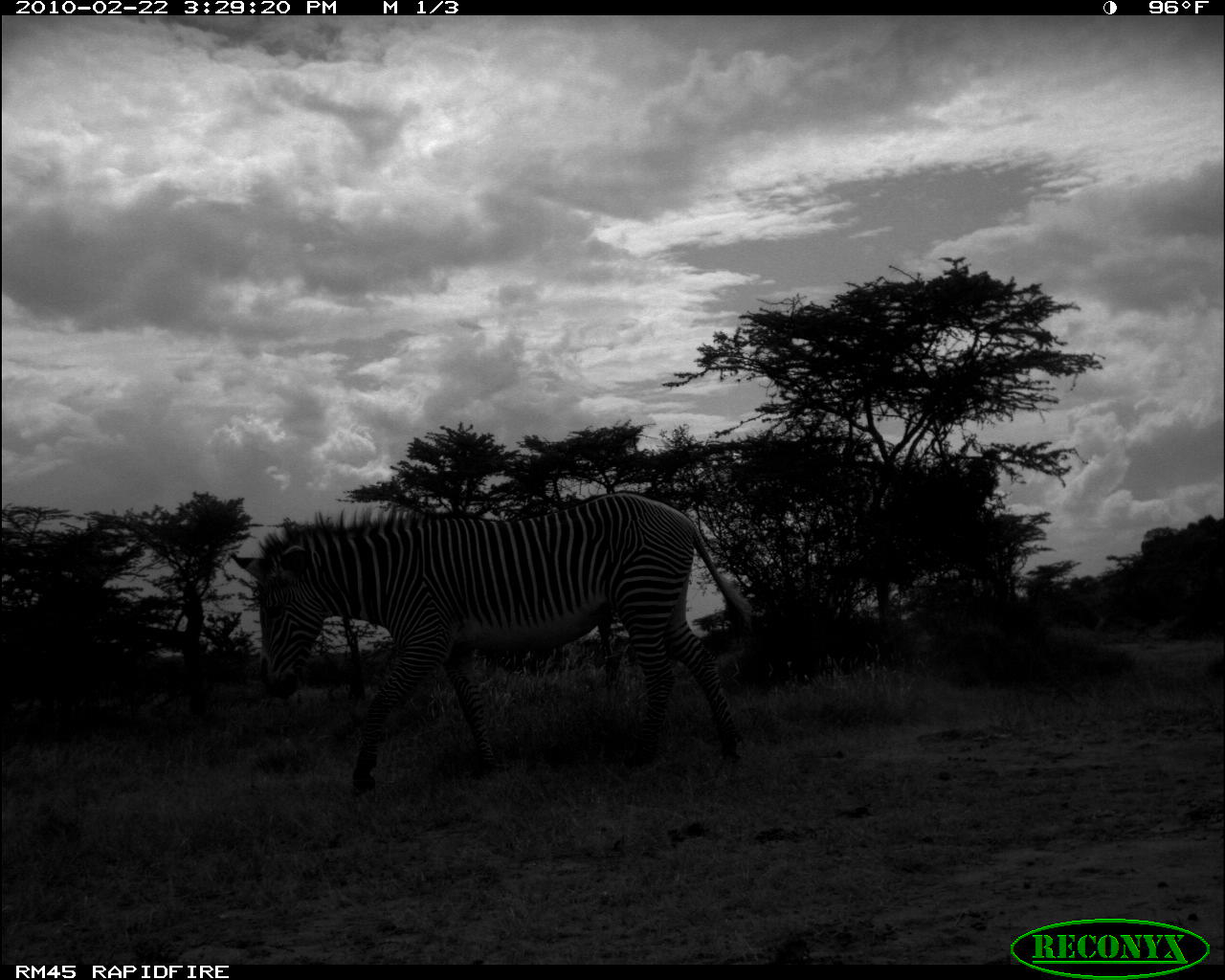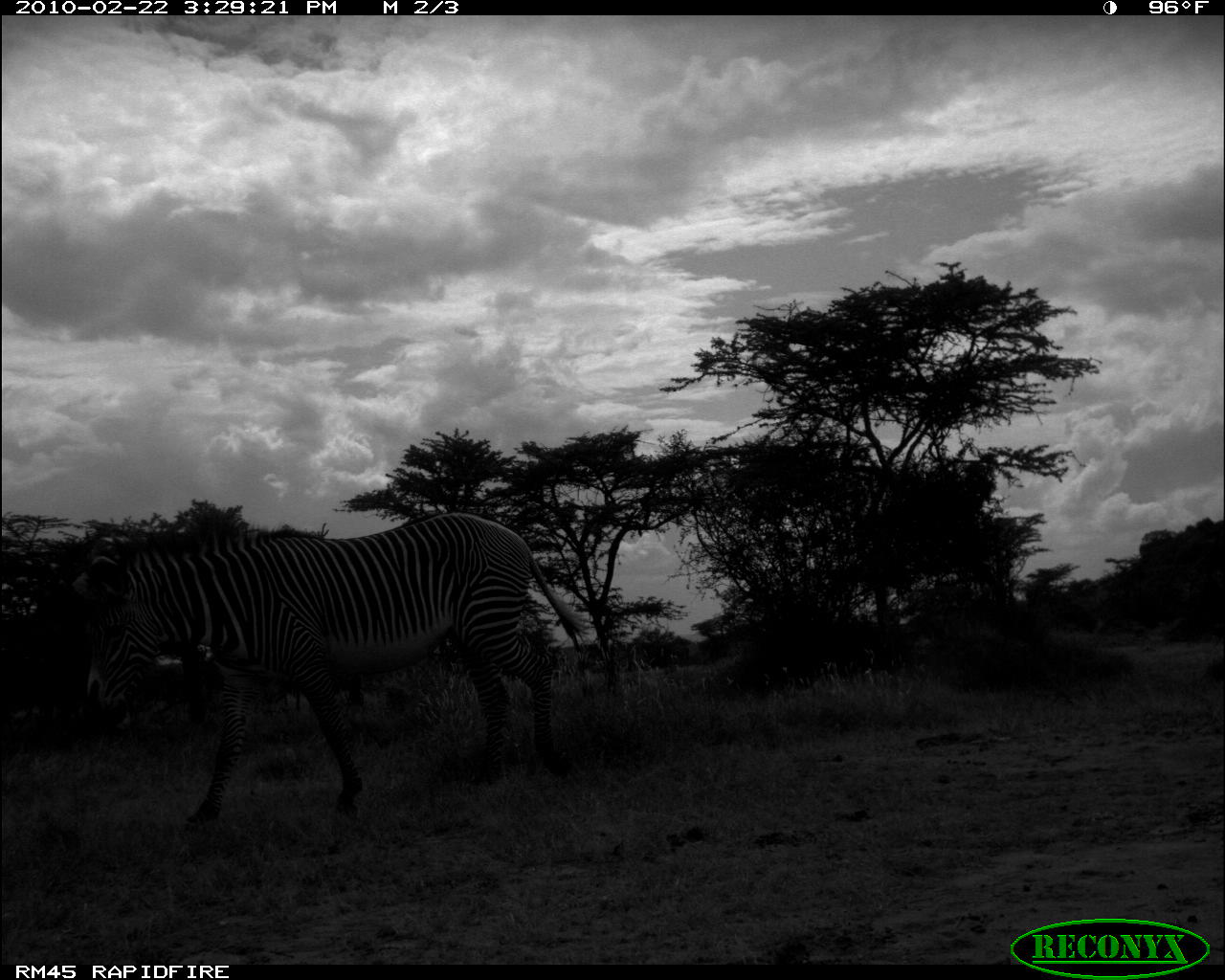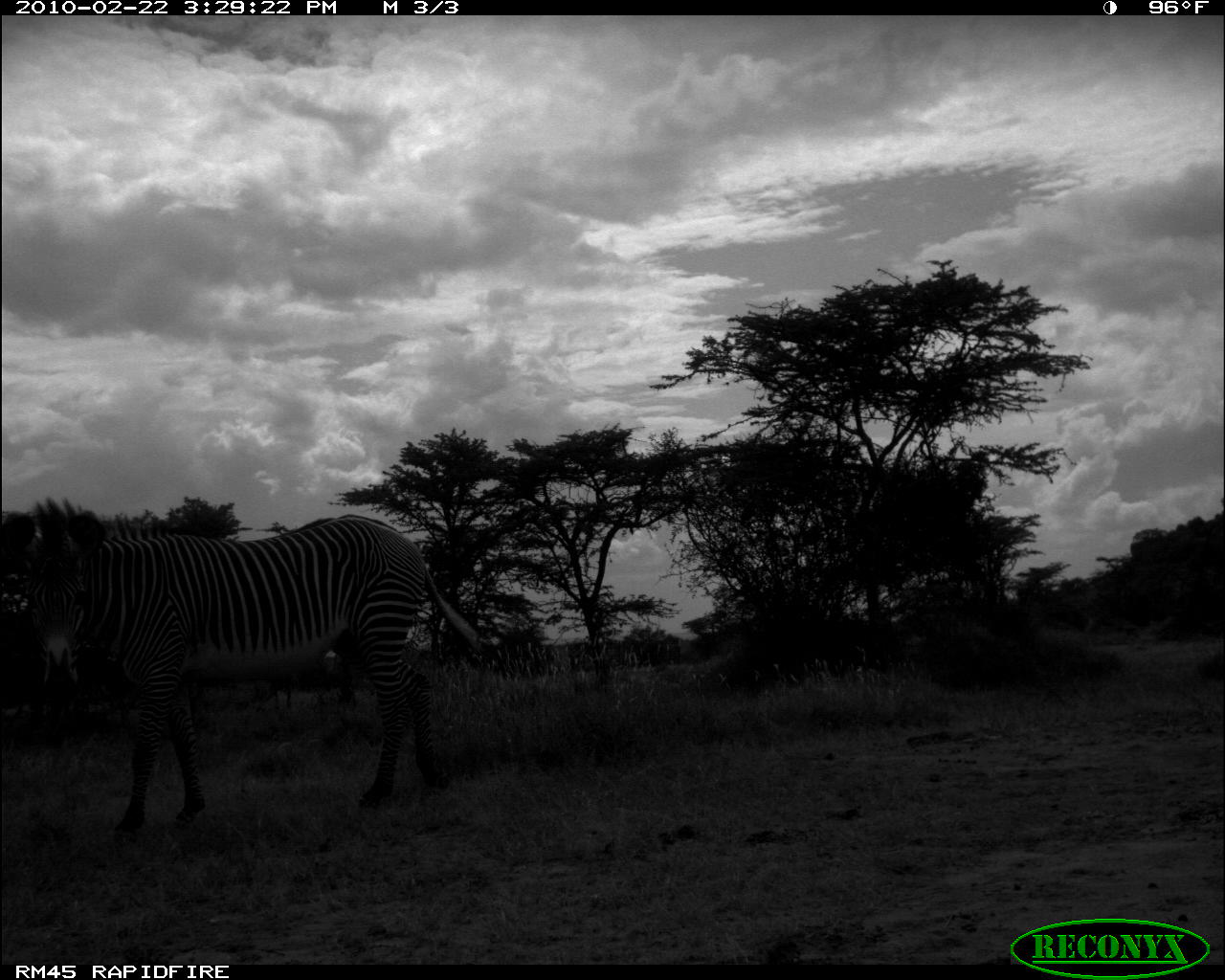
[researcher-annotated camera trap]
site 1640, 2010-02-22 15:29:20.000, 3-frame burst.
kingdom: Animalia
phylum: Chordata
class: Mammalia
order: Perissodactyla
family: Equidae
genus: Equus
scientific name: Equus grevyi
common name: grévy's zebra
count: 1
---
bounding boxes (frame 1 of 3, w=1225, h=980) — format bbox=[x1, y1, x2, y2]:
equus grevyi: bbox=[225, 486, 755, 802]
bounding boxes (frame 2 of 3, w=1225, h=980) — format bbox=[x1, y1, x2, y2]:
equus grevyi: bbox=[65, 504, 585, 847]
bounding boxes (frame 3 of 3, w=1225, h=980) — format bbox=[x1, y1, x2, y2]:
equus grevyi: bbox=[6, 497, 483, 838]